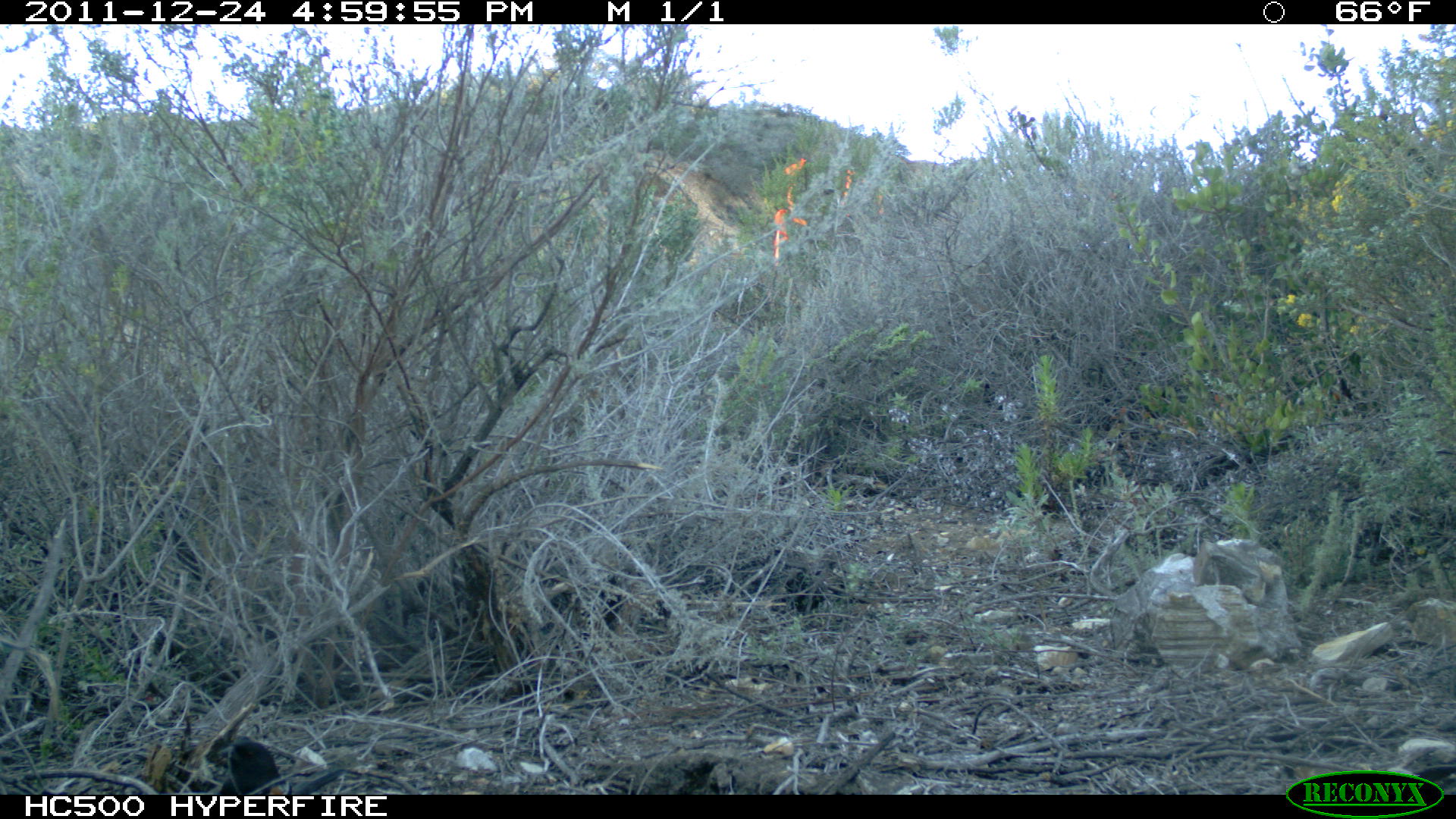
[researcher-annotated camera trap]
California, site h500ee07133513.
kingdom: Animalia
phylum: Chordata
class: Aves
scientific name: Aves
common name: bird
Bird (Aves).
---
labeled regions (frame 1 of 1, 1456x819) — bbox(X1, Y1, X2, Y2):
bird: bbox(216, 736, 347, 793)